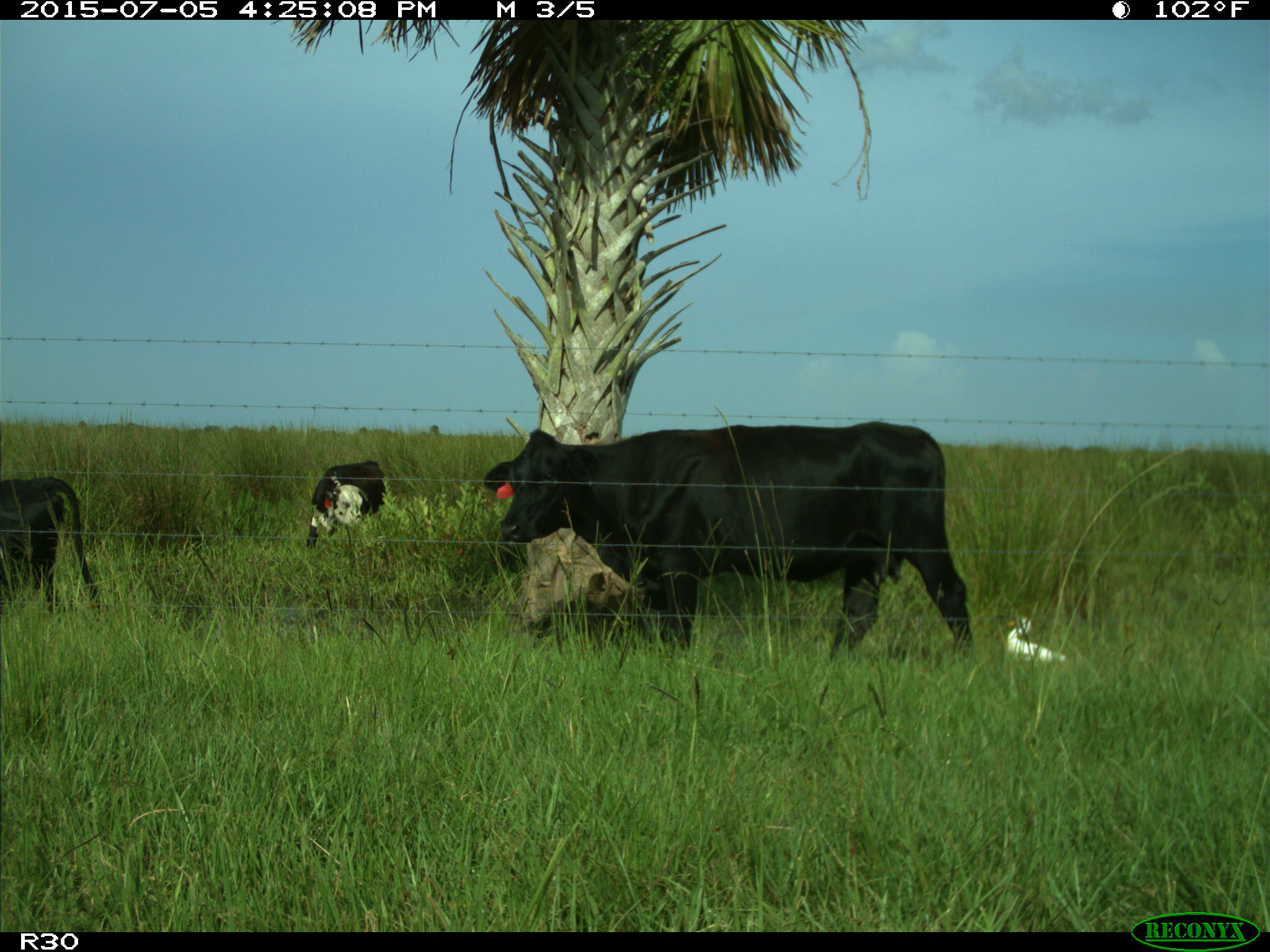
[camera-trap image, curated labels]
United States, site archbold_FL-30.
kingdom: Animalia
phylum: Chordata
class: Mammalia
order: Artiodactyla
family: Bovidae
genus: Bos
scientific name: Bos taurus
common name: domestic cow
Bos taurus (domestic cow).